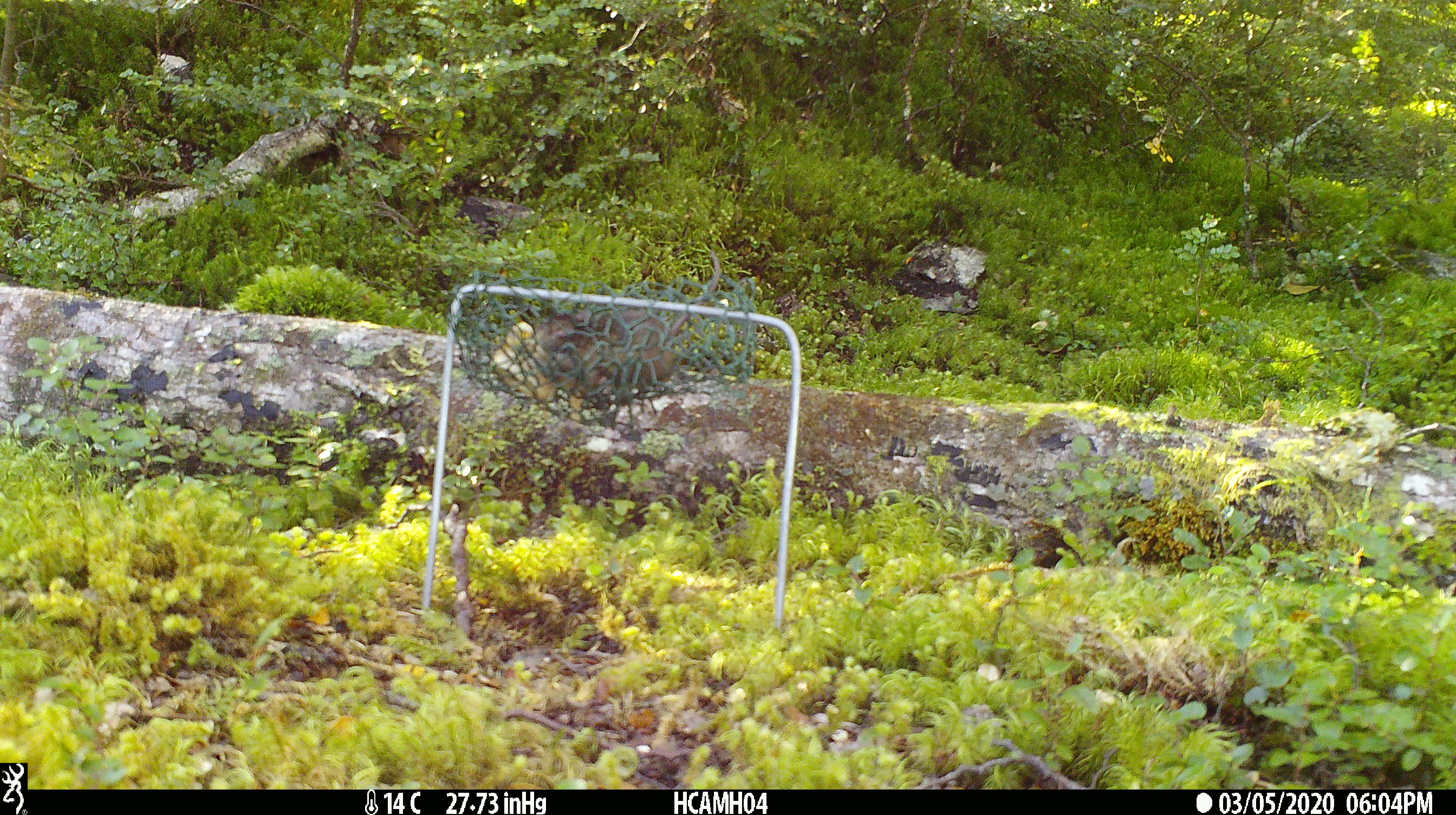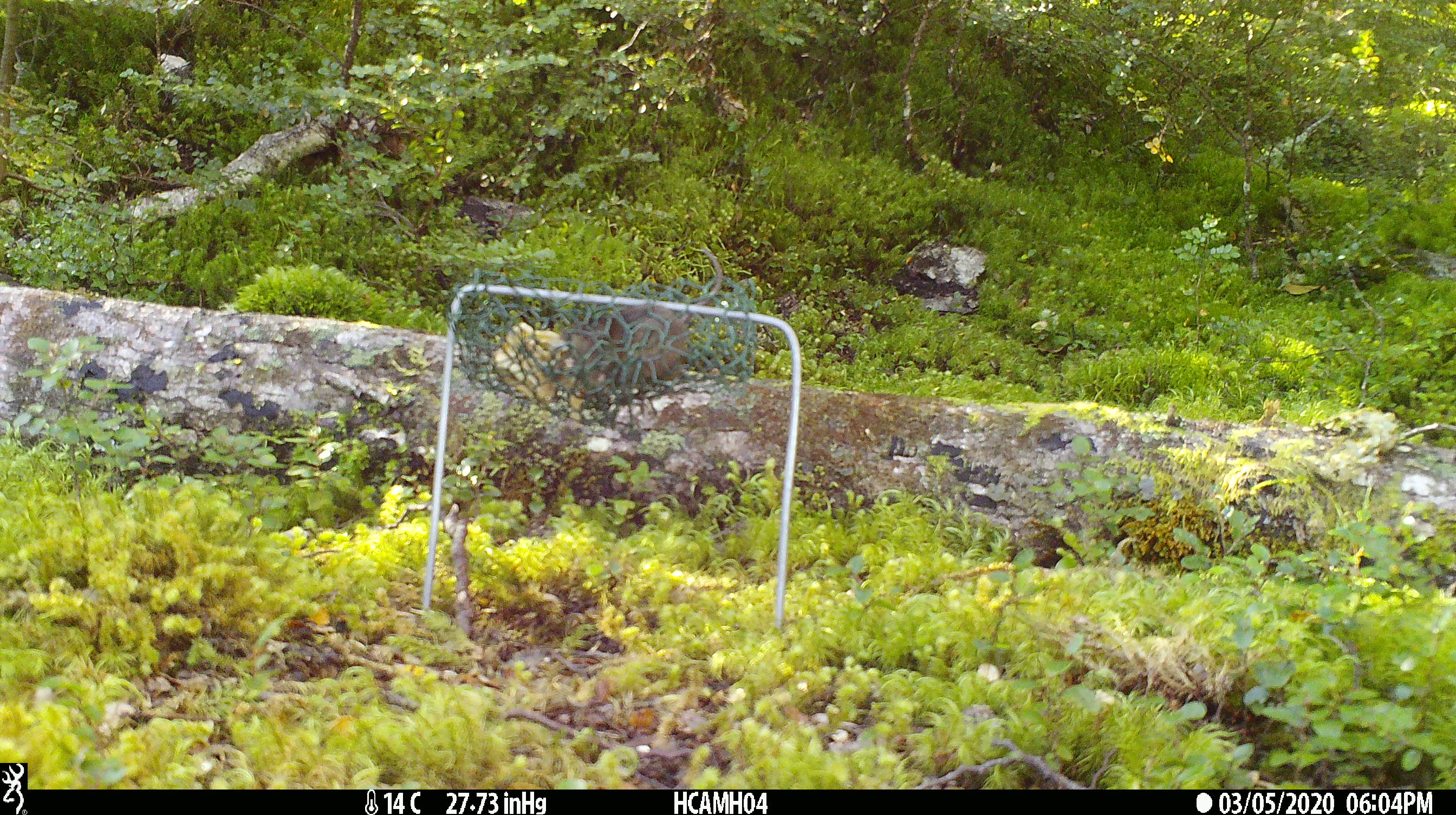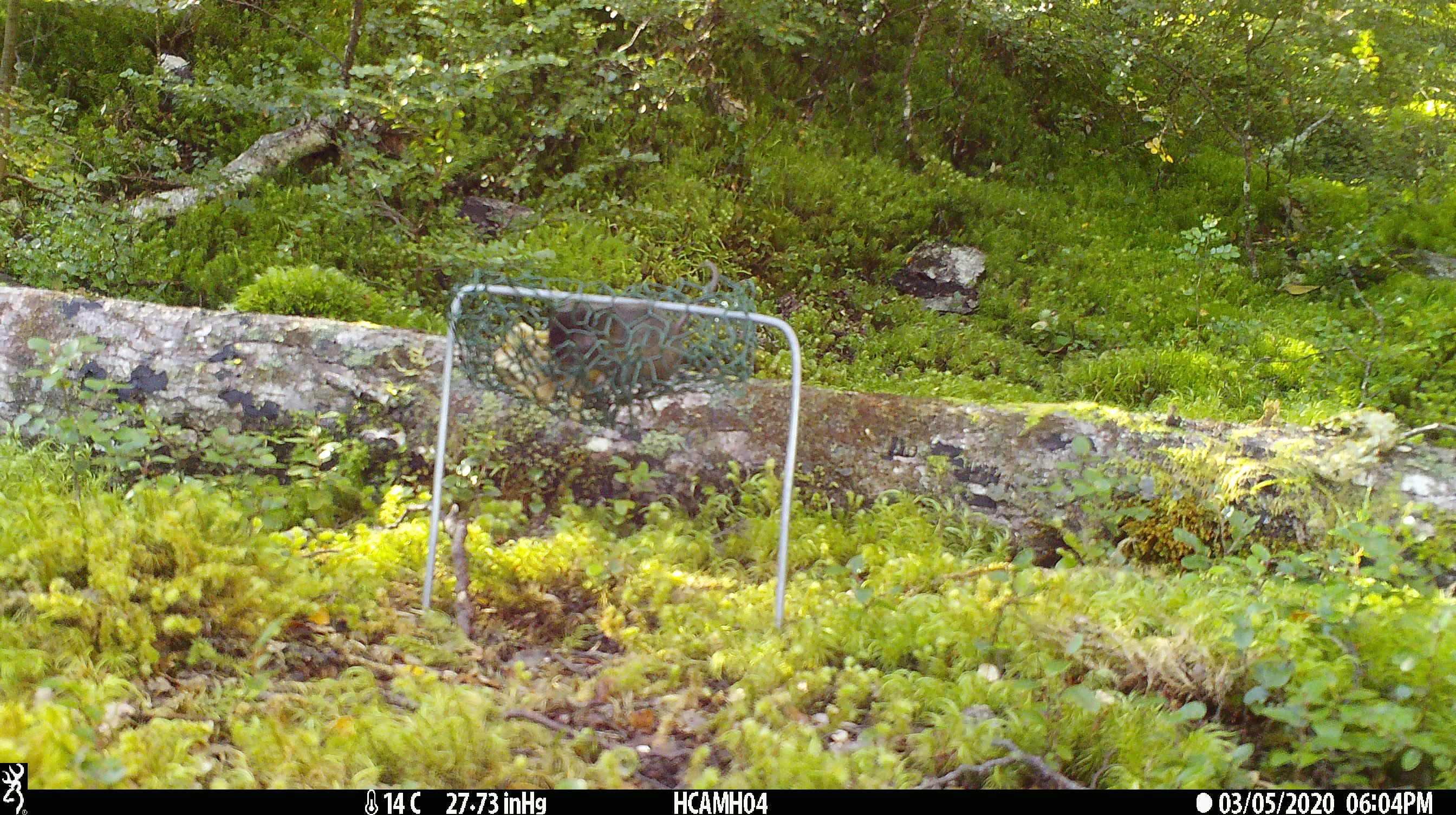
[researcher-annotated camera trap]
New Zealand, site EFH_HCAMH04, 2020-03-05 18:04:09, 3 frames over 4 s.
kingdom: Animalia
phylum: Chordata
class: Mammalia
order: Rodentia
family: Muridae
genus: Mus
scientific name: Mus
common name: mouse